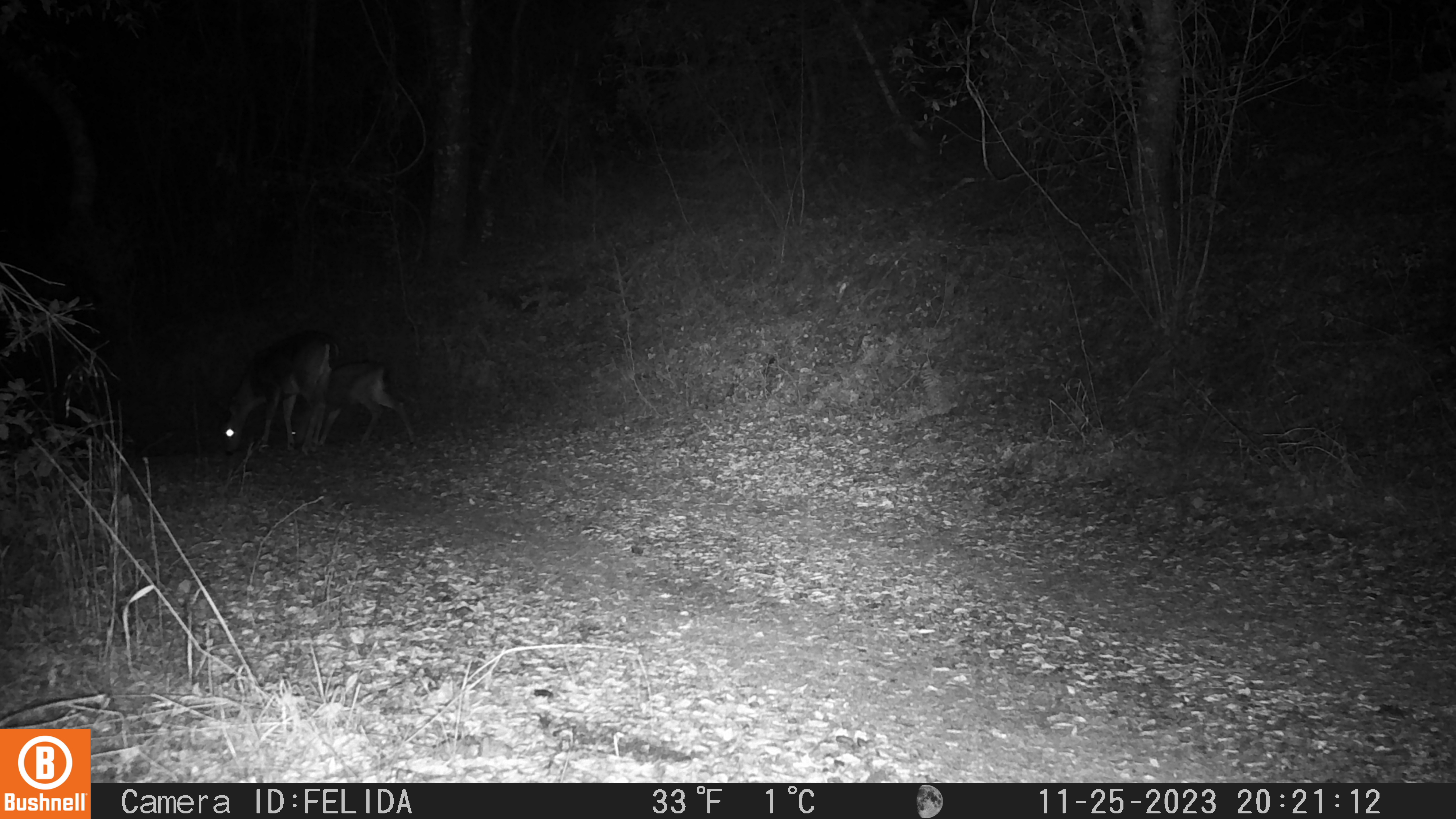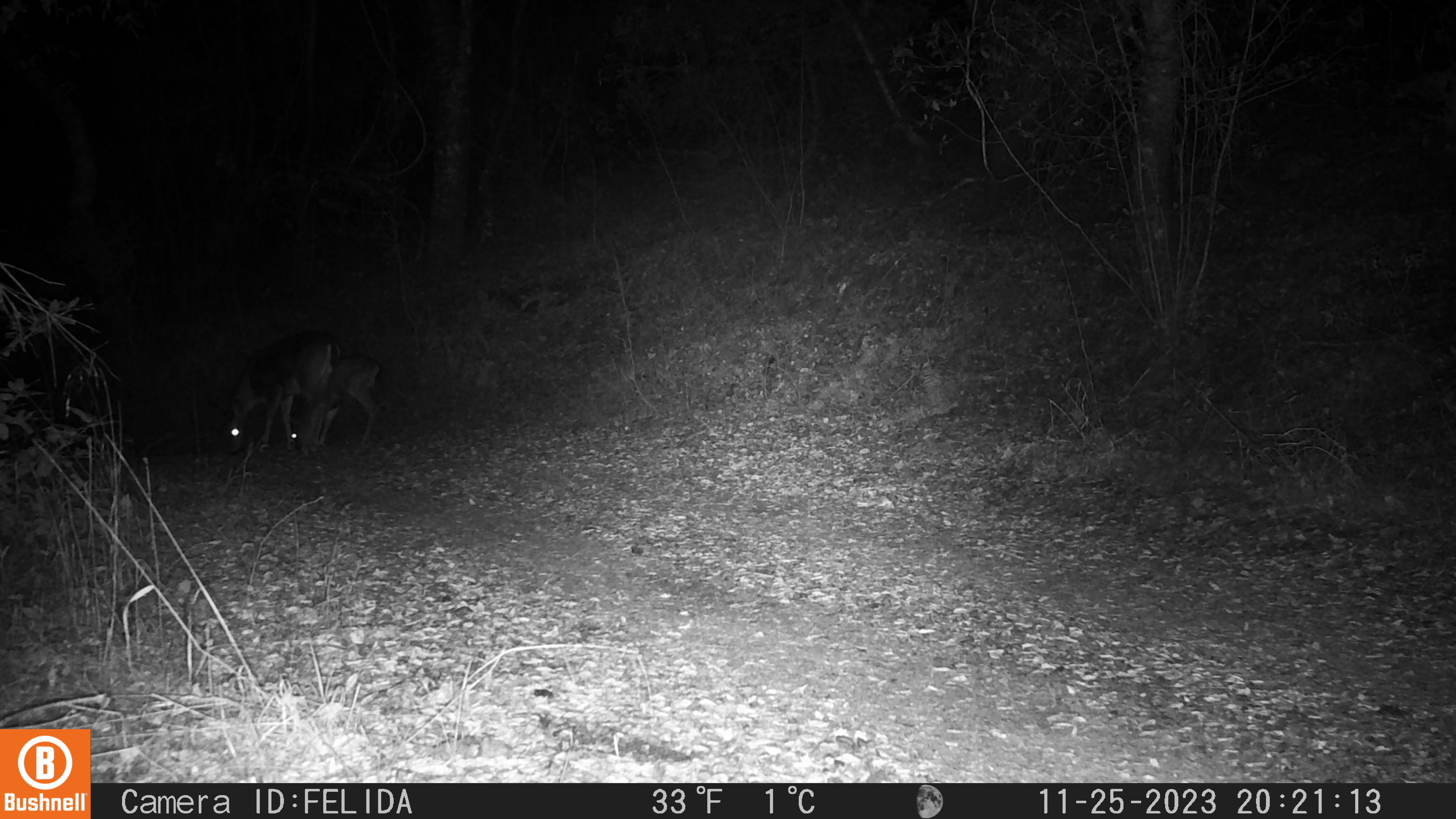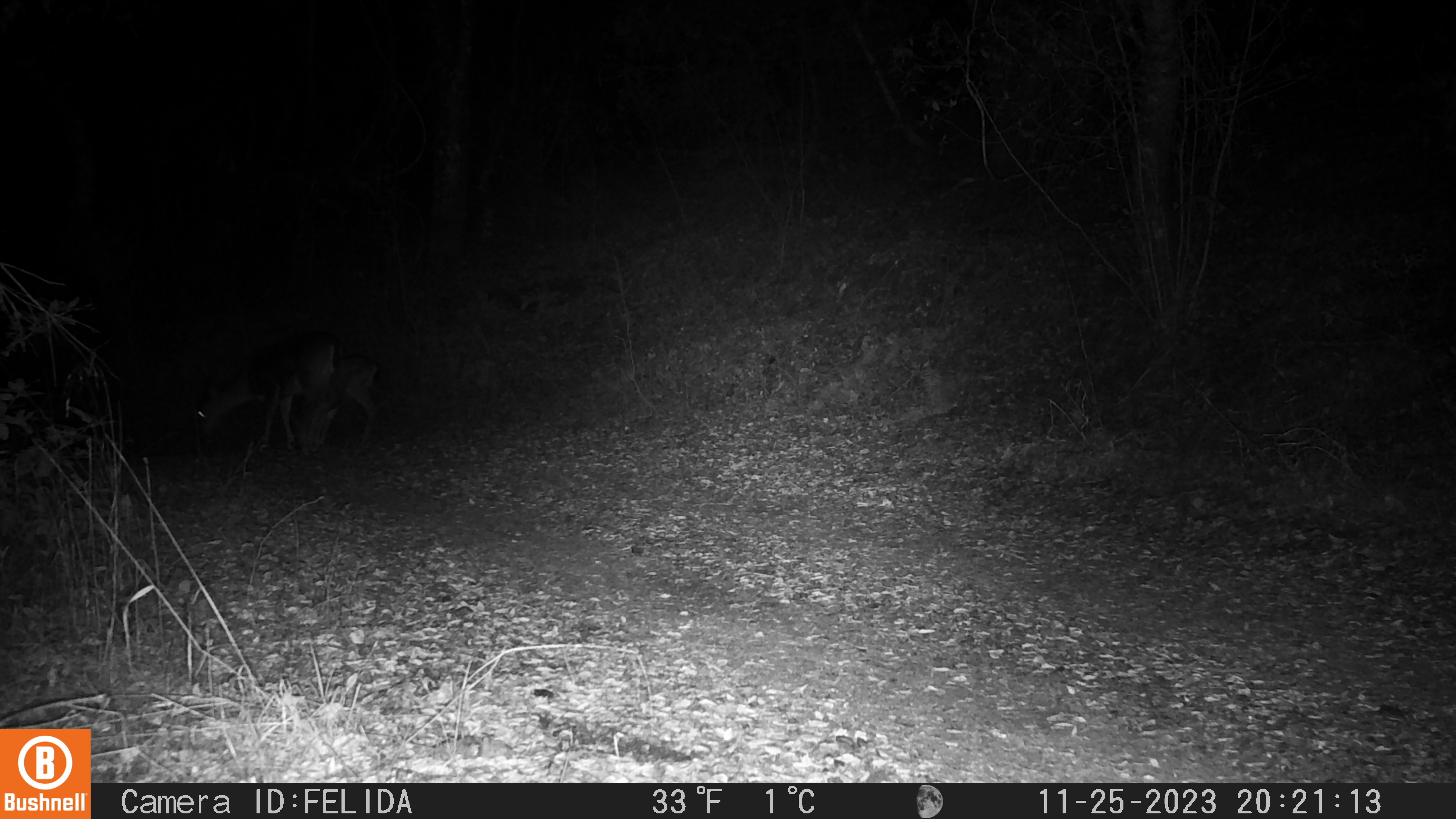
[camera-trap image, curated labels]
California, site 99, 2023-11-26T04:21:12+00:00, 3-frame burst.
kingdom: Animalia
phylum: Chordata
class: Mammalia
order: Artiodactyla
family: Cervidae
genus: Odocoileus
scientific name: Odocoileus hemionus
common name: mule deer